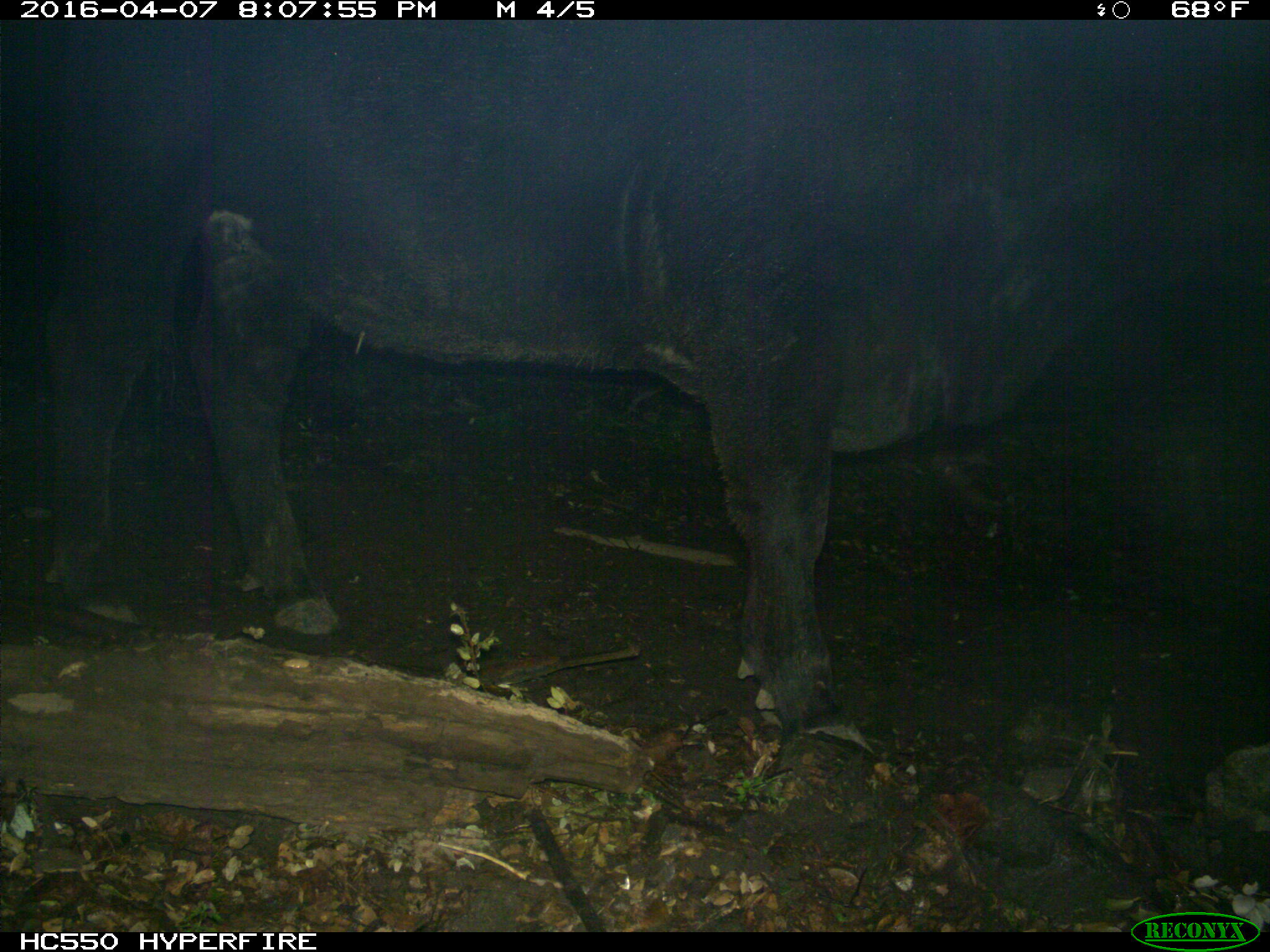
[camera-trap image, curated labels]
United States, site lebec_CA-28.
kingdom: Animalia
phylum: Chordata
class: Mammalia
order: Artiodactyla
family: Bovidae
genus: Bos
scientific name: Bos taurus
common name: domestic cow